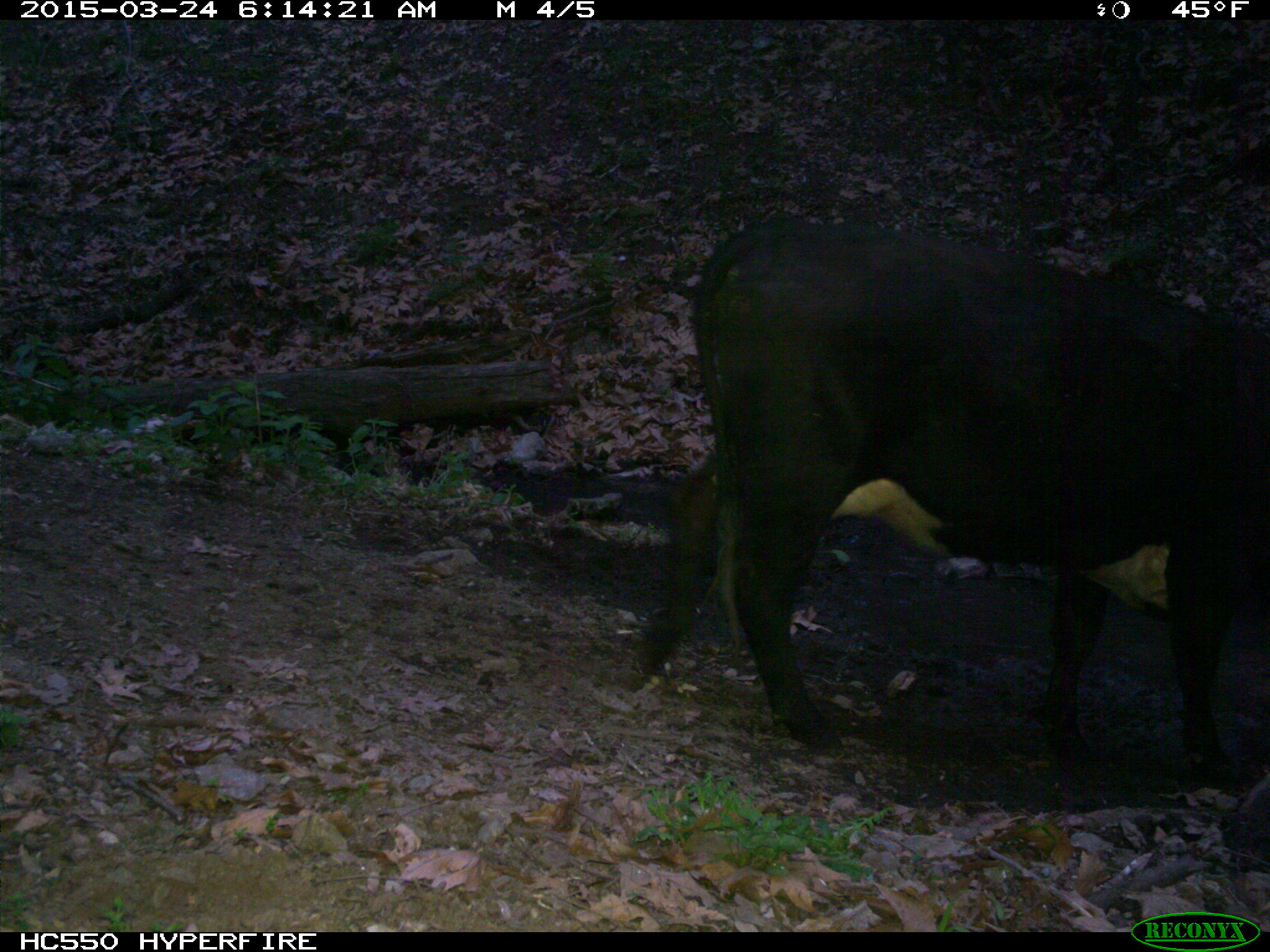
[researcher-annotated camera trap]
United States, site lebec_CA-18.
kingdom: Animalia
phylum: Chordata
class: Mammalia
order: Artiodactyla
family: Bovidae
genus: Bos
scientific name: Bos taurus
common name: domestic cow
Bos taurus (domestic cow).